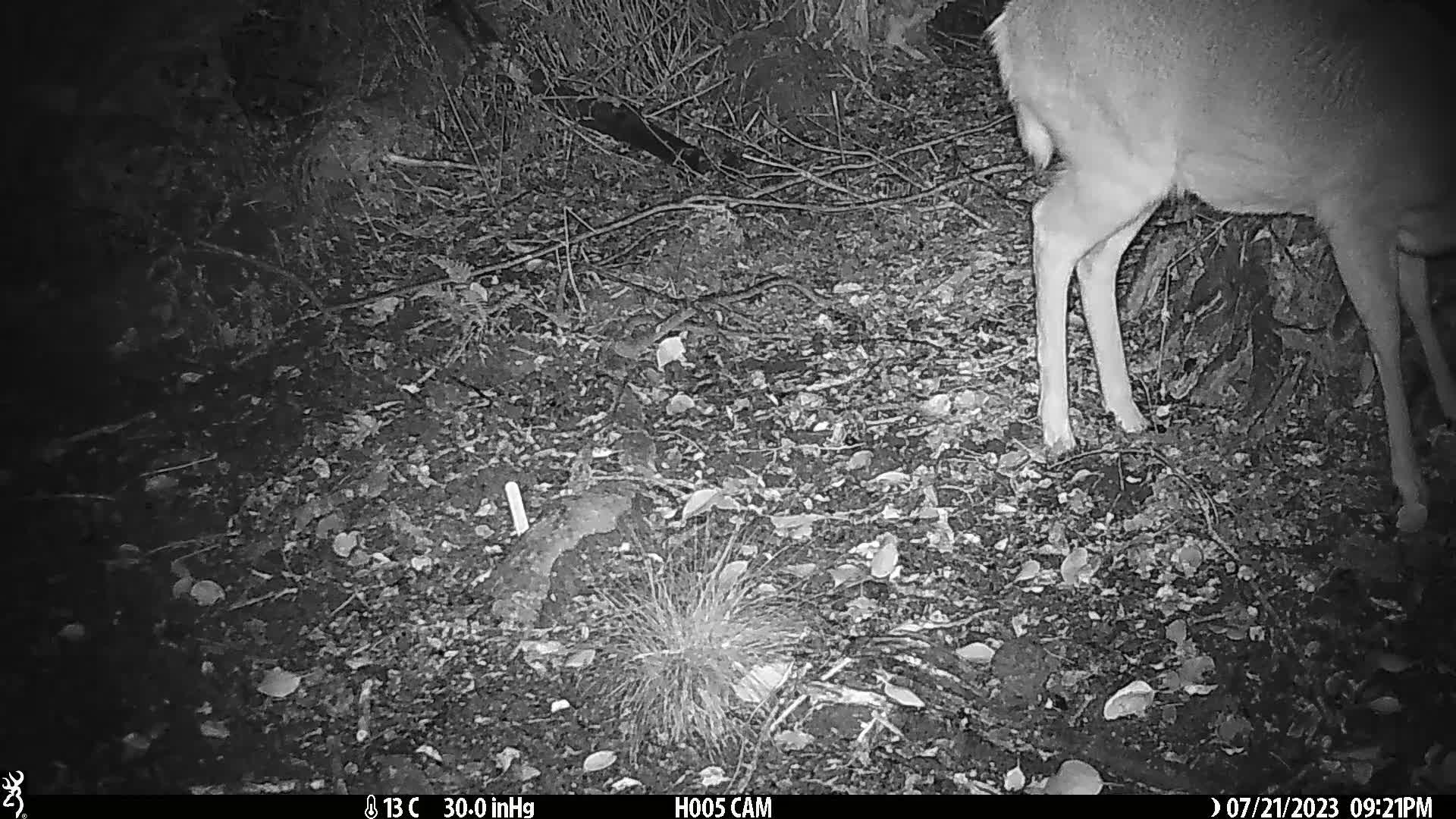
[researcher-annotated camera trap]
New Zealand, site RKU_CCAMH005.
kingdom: Animalia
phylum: Chordata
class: Mammalia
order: Artiodactyla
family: Cervidae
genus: Odocoileus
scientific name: Odocoileus virginianus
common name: white-tailed deer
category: white tailed deer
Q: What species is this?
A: White tailed deer (white-tailed deer) (Odocoileus virginianus).